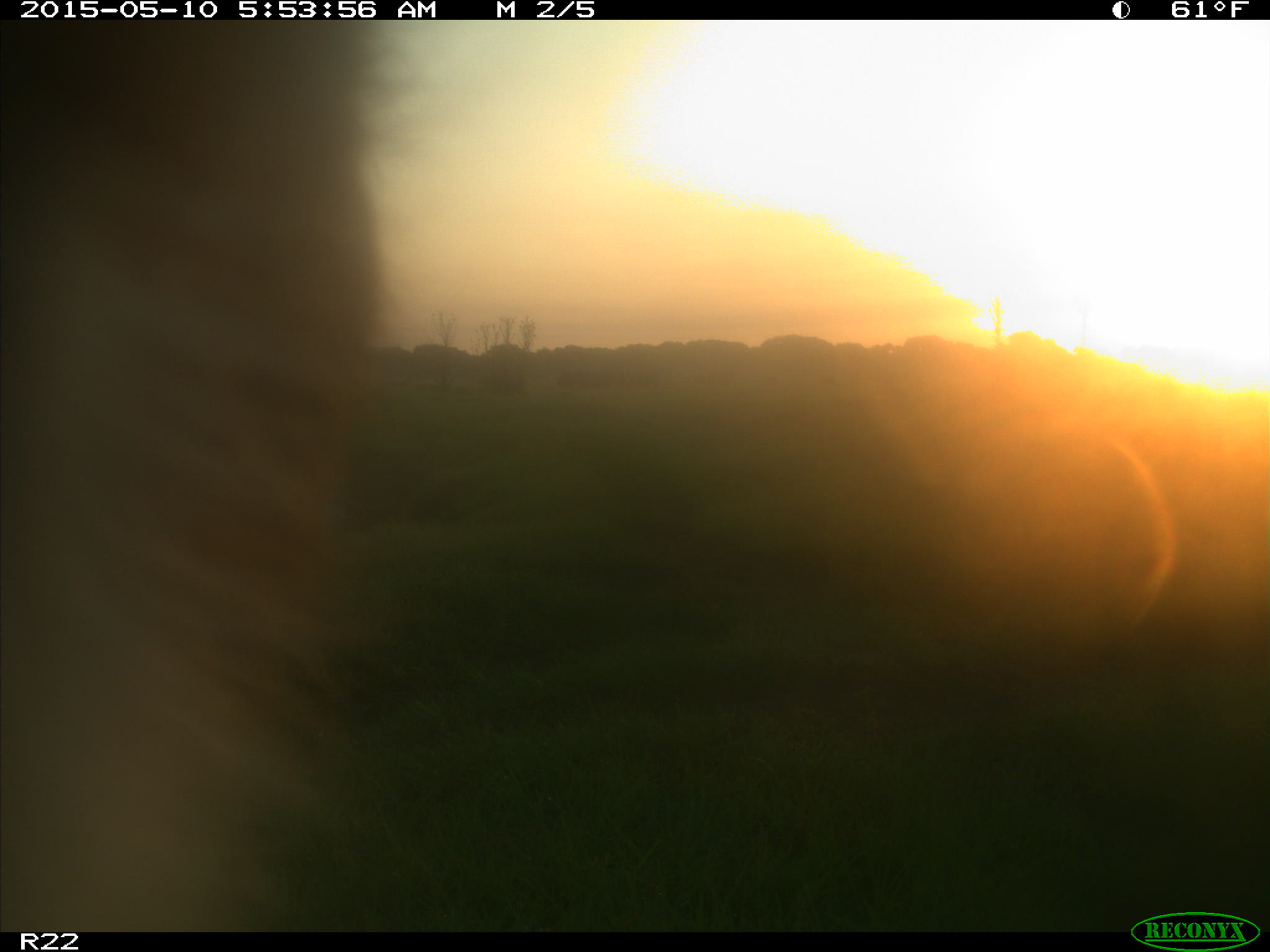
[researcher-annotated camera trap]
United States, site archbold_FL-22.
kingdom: Animalia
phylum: Chordata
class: Mammalia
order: Artiodactyla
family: Bovidae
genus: Bos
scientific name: Bos taurus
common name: domestic cow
Bos taurus (domestic cow).